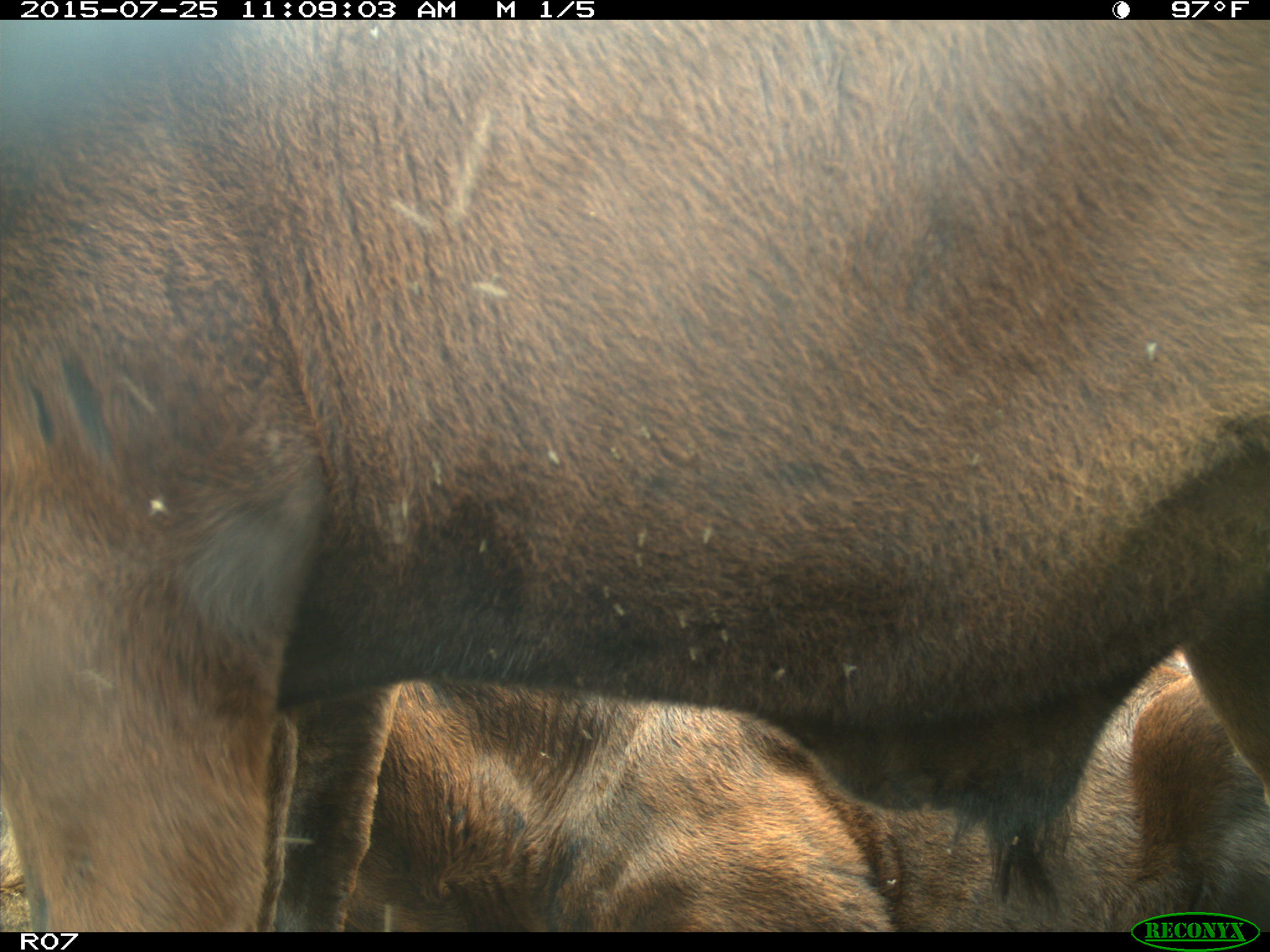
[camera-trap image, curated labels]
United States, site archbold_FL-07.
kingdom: Animalia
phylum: Chordata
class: Mammalia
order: Artiodactyla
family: Bovidae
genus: Bos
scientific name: Bos taurus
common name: domestic cow